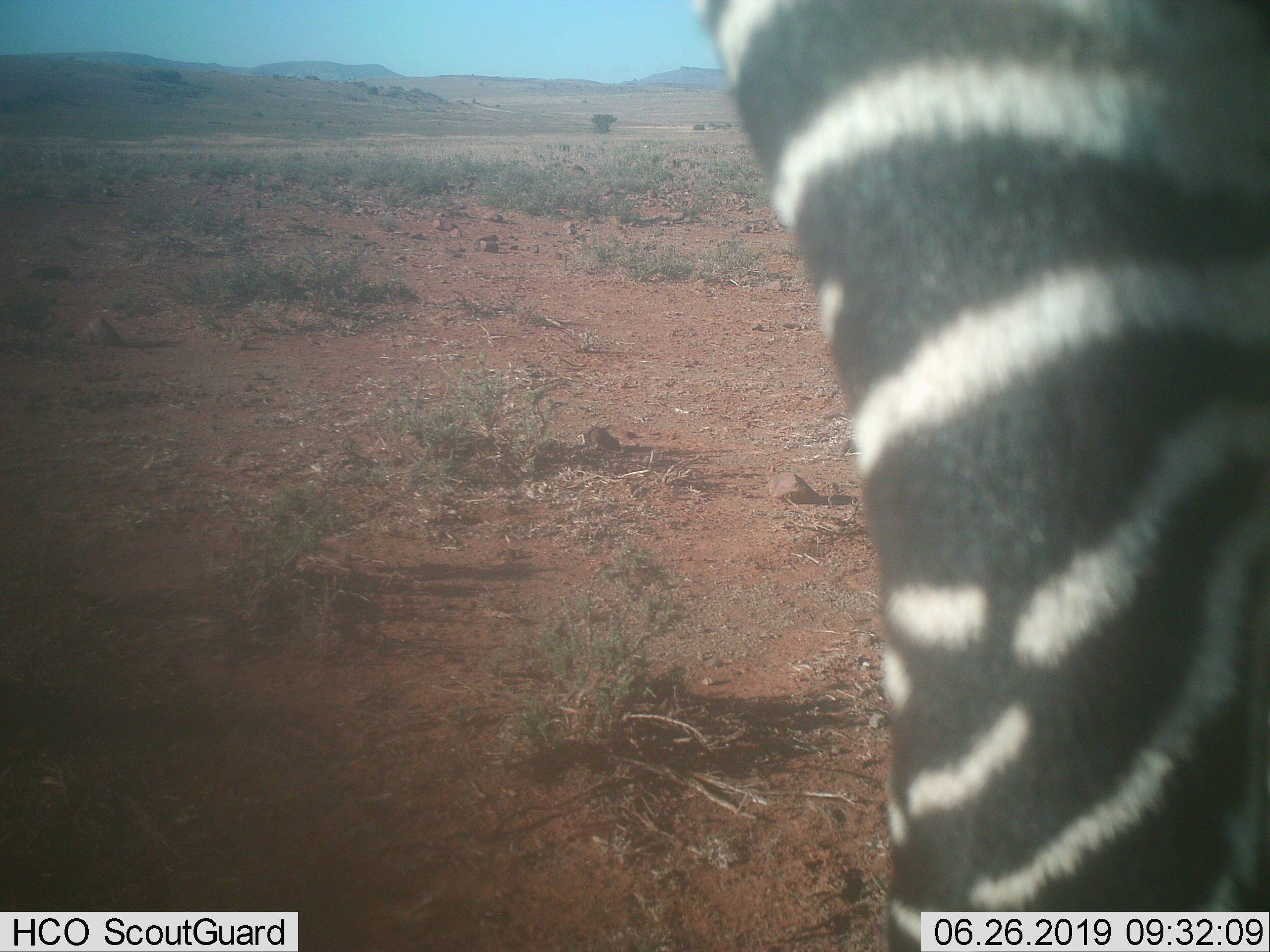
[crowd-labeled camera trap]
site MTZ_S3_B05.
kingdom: Animalia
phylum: Chordata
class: Mammalia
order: Perissodactyla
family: Equidae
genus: Equus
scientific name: Equus zebra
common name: mountain zebra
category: zebramountain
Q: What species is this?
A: Zebramountain (mountain zebra) (Equus zebra).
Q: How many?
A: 1.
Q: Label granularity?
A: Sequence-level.